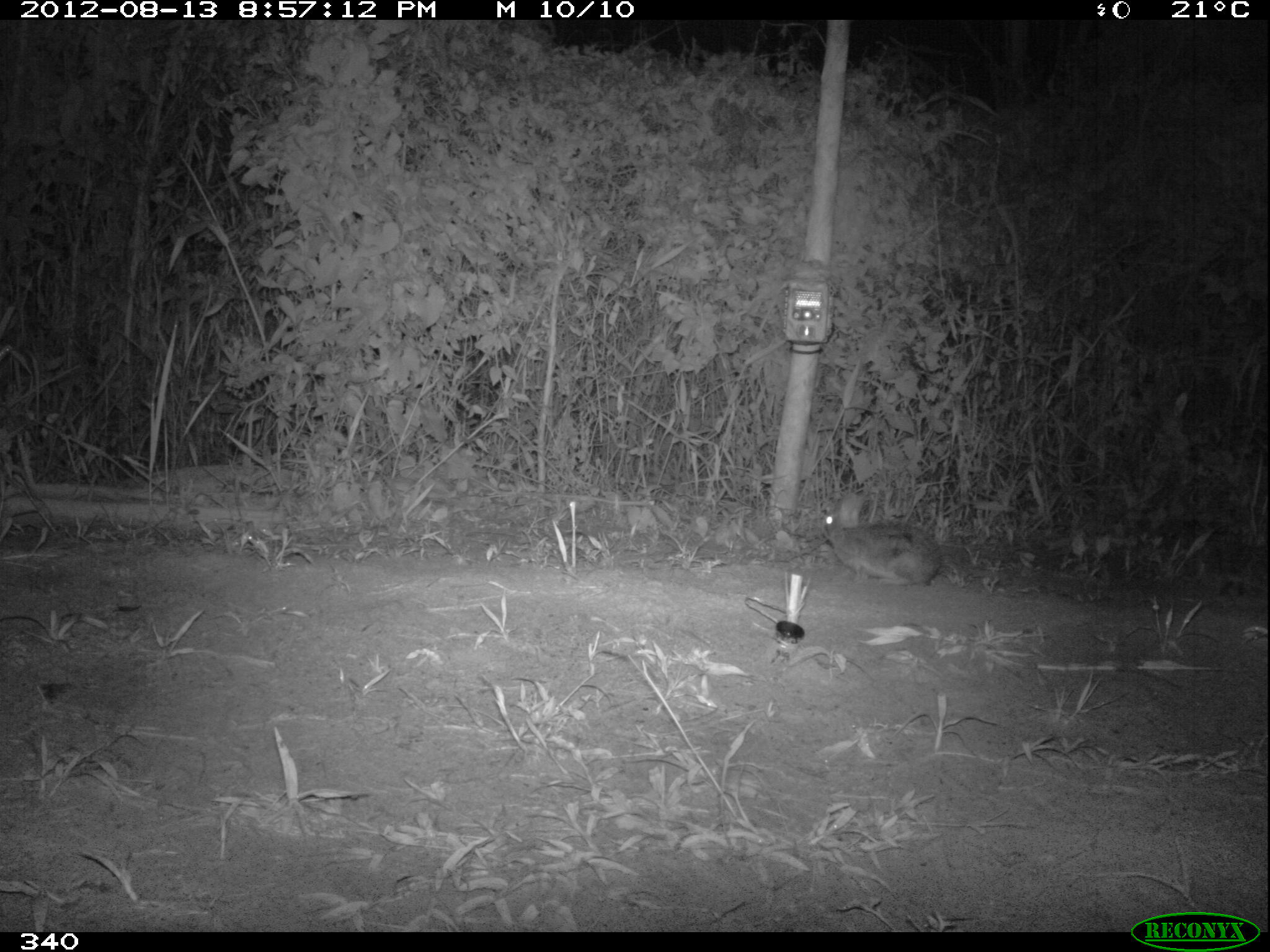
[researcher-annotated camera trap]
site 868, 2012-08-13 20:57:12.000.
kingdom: Animalia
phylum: Chordata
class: Mammalia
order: Lagomorpha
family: Leporidae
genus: Sylvilagus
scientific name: Sylvilagus brasiliensis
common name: tapeti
Sylvilagus brasiliensis (tapeti).